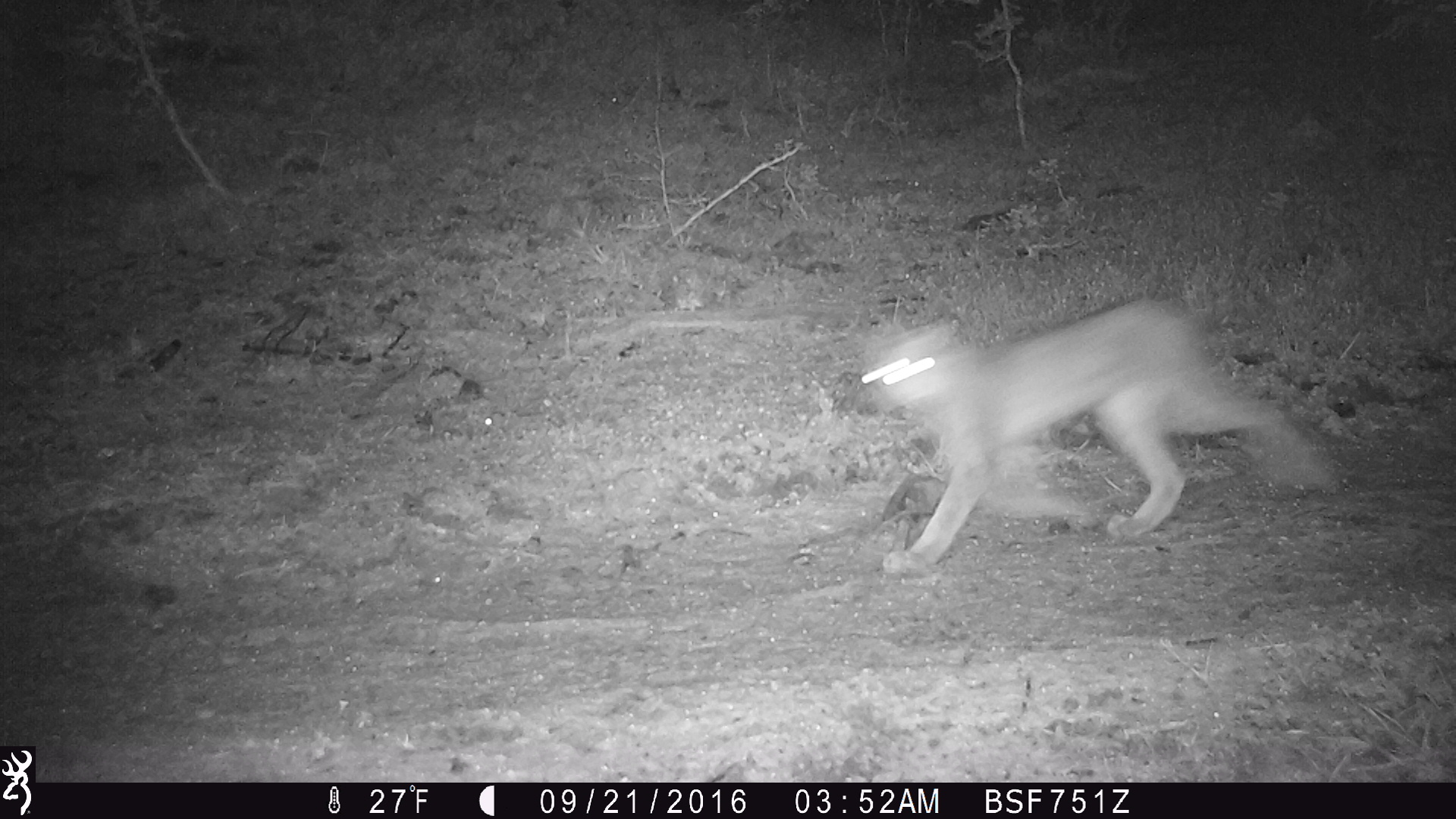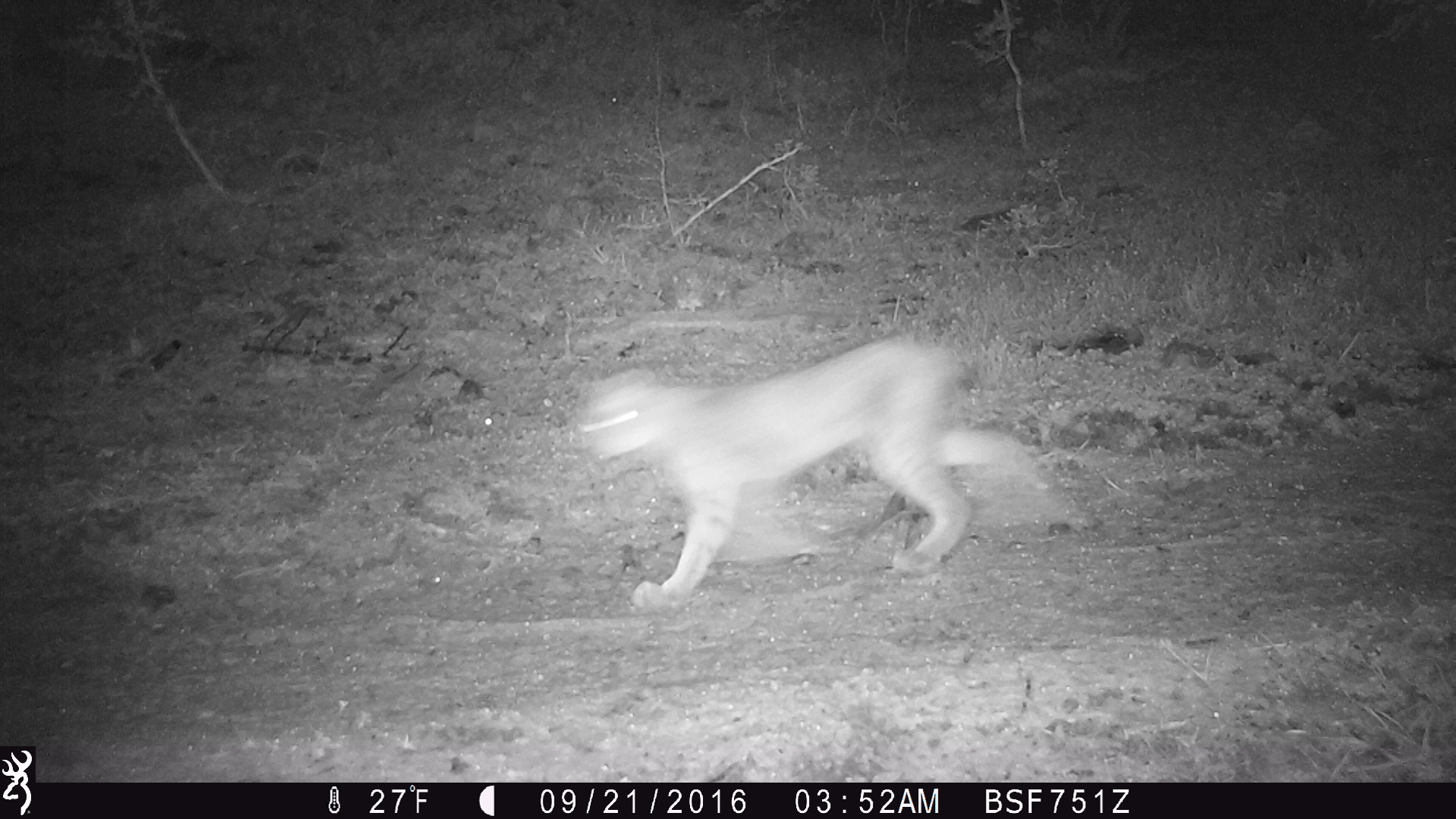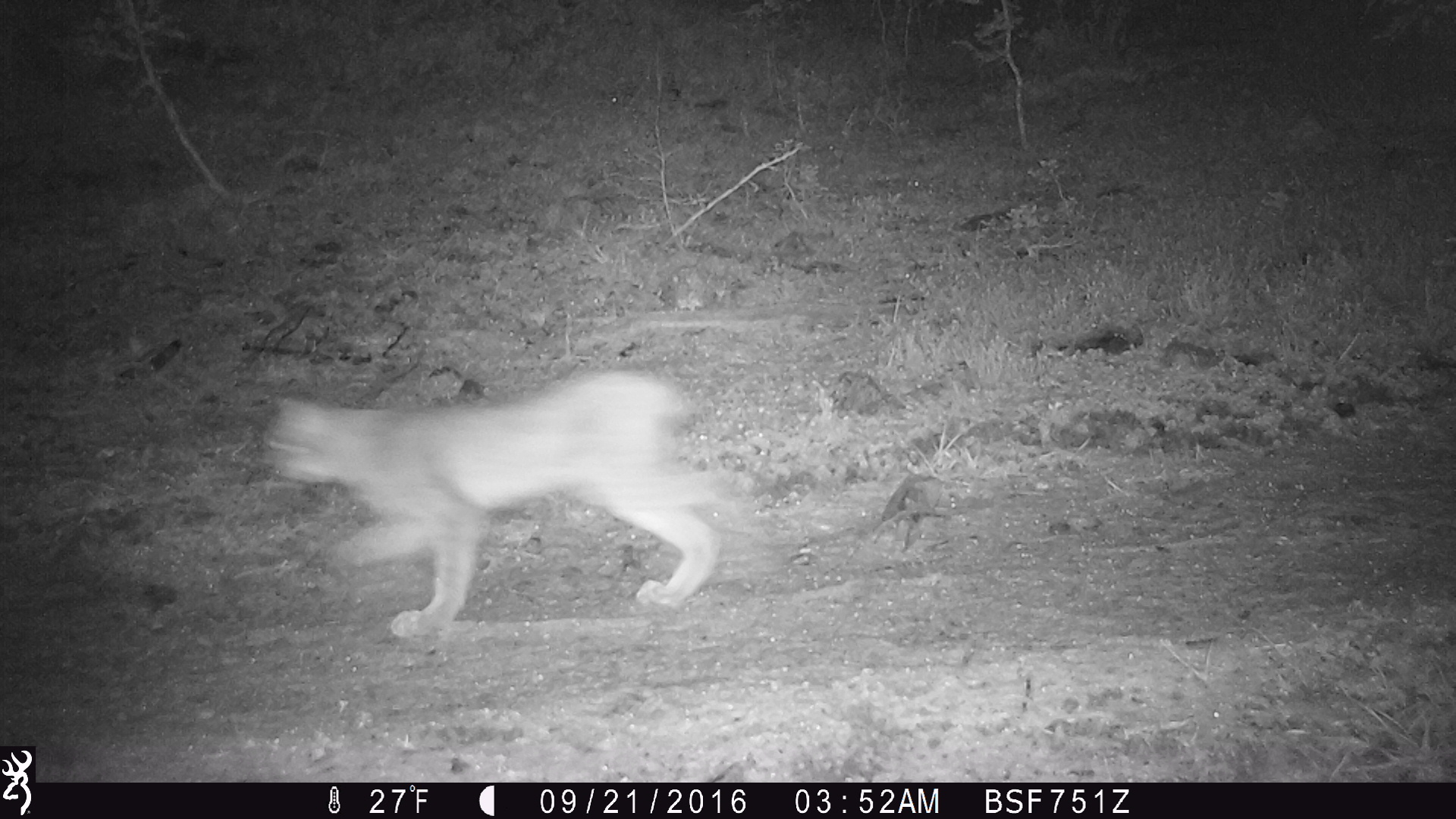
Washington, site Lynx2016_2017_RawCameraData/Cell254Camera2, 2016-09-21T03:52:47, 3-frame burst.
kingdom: Animalia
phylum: Chordata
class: Mammalia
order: Carnivora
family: Felidae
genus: Lynx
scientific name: Lynx canadensis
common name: canada lynx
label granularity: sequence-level